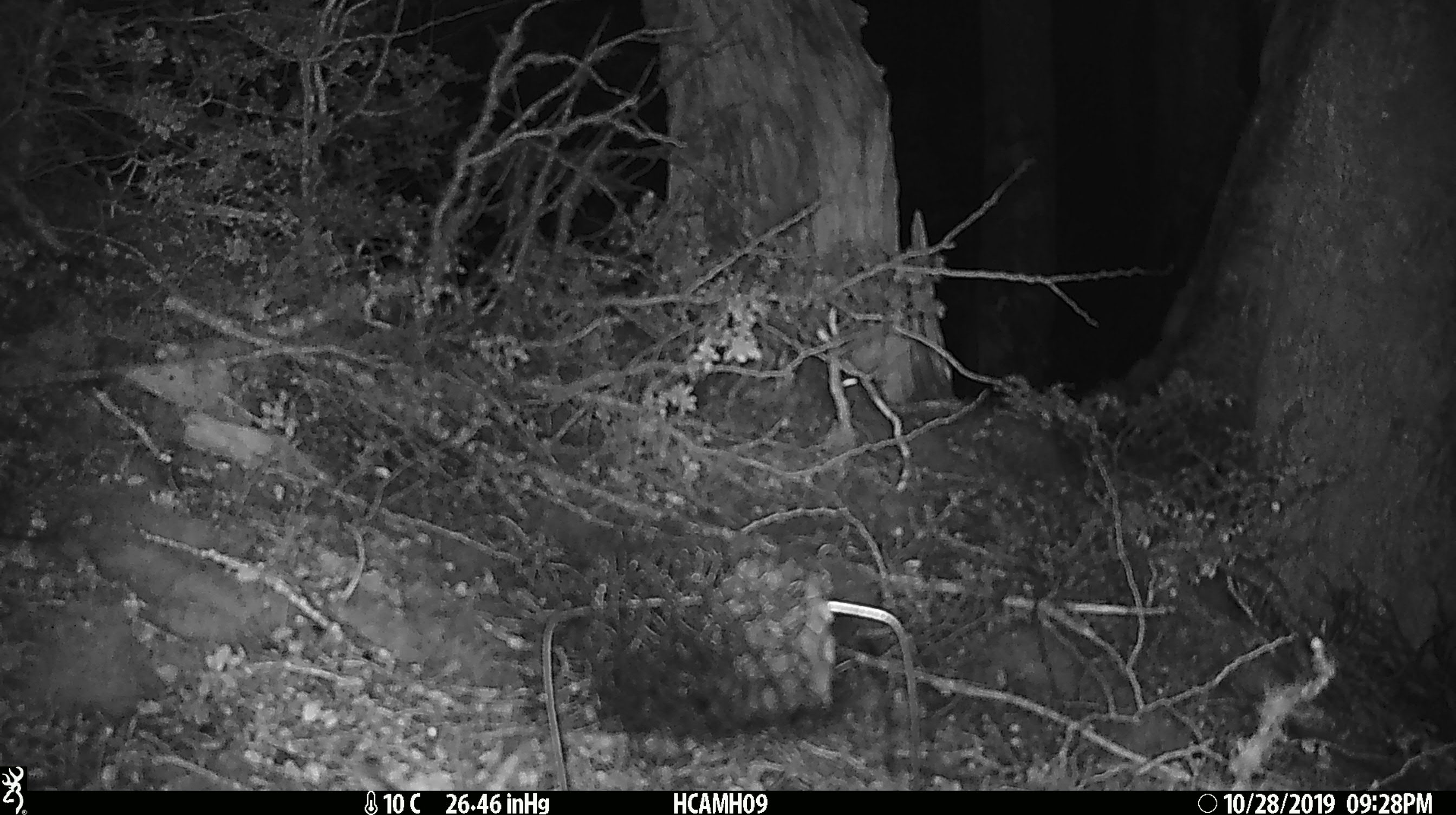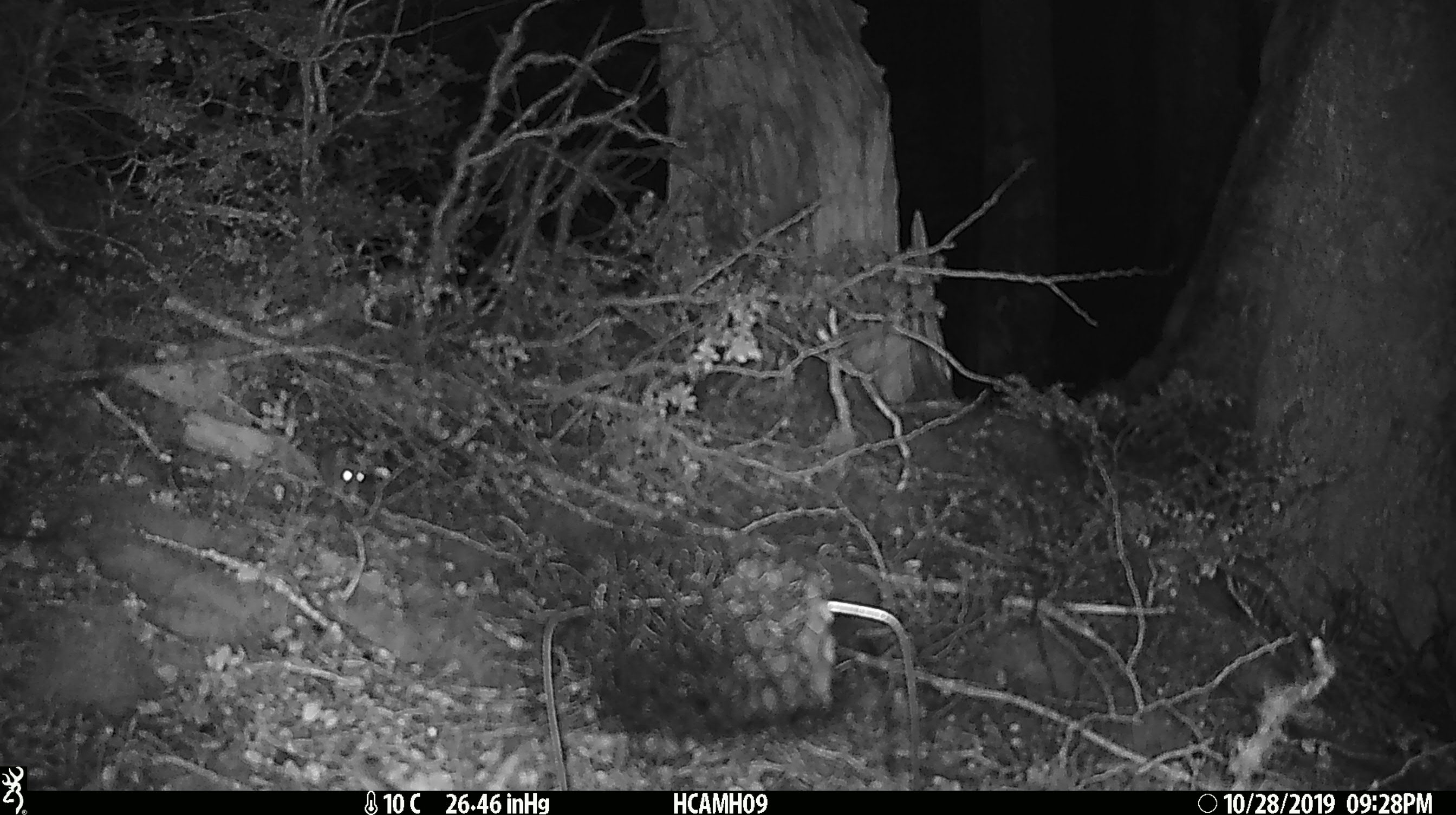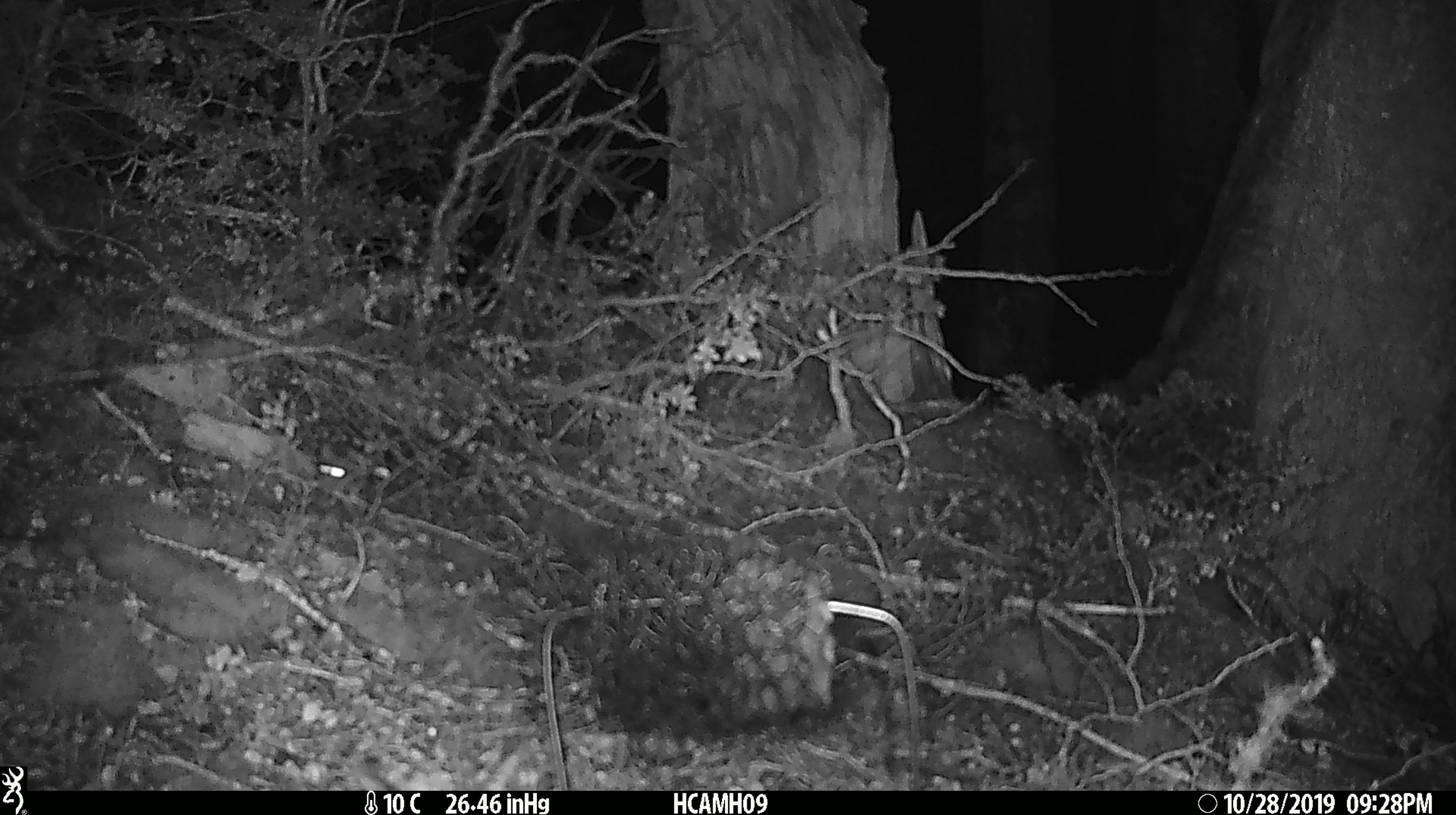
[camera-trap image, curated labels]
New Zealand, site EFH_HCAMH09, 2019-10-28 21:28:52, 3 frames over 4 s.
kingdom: Animalia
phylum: Chordata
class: Mammalia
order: Rodentia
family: Muridae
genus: Mus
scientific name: Mus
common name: mouse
Mouse (Mus).